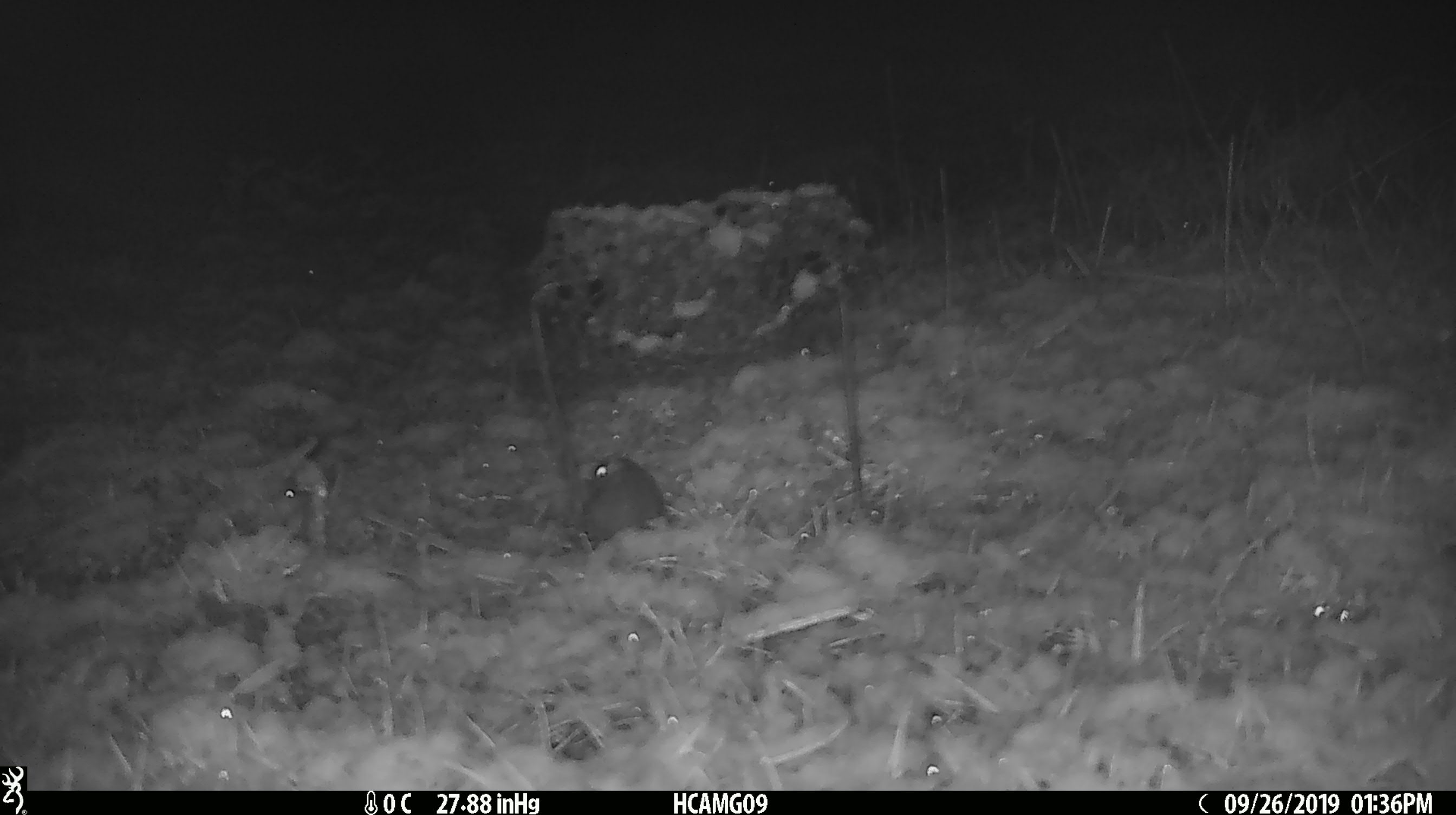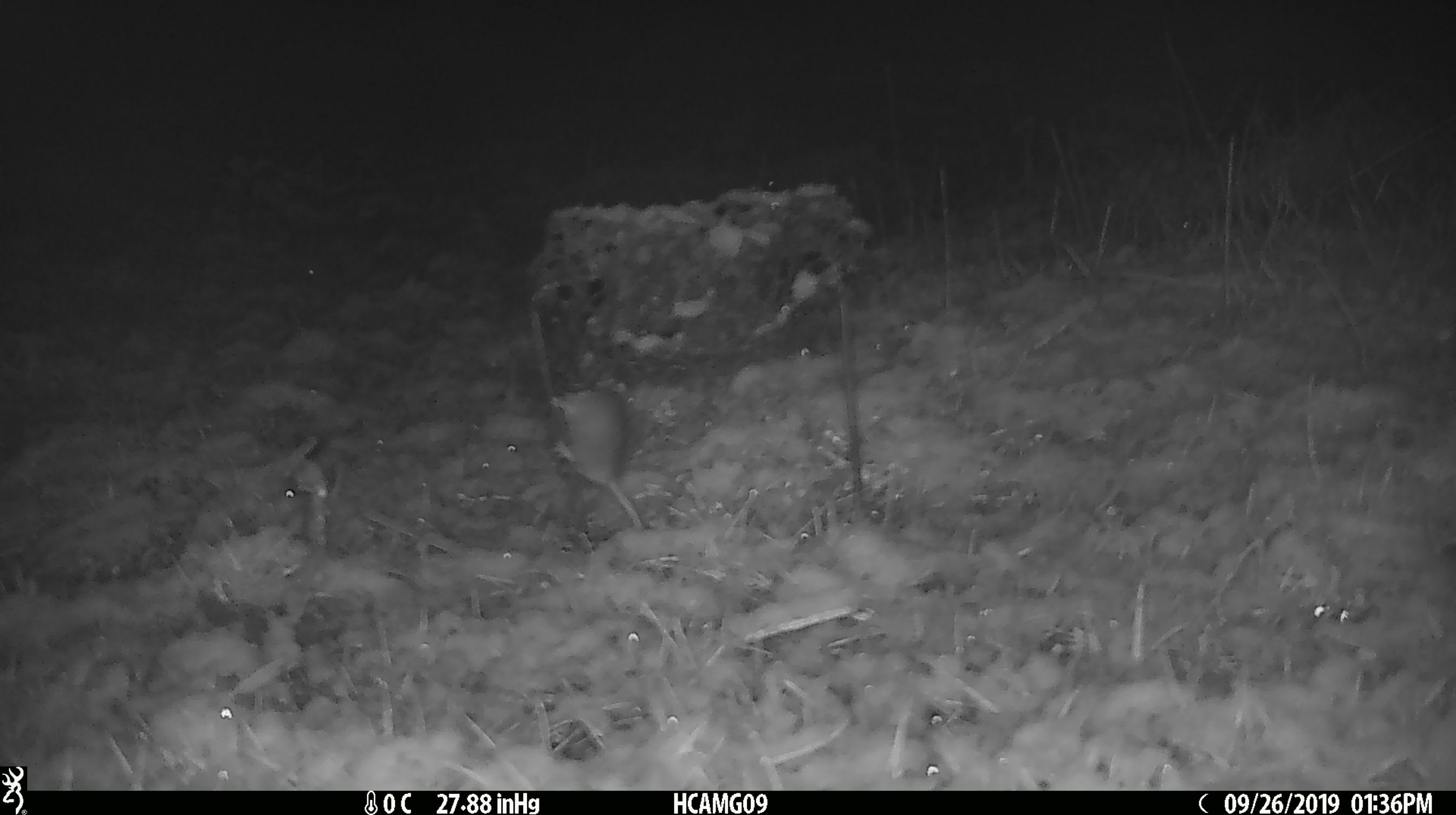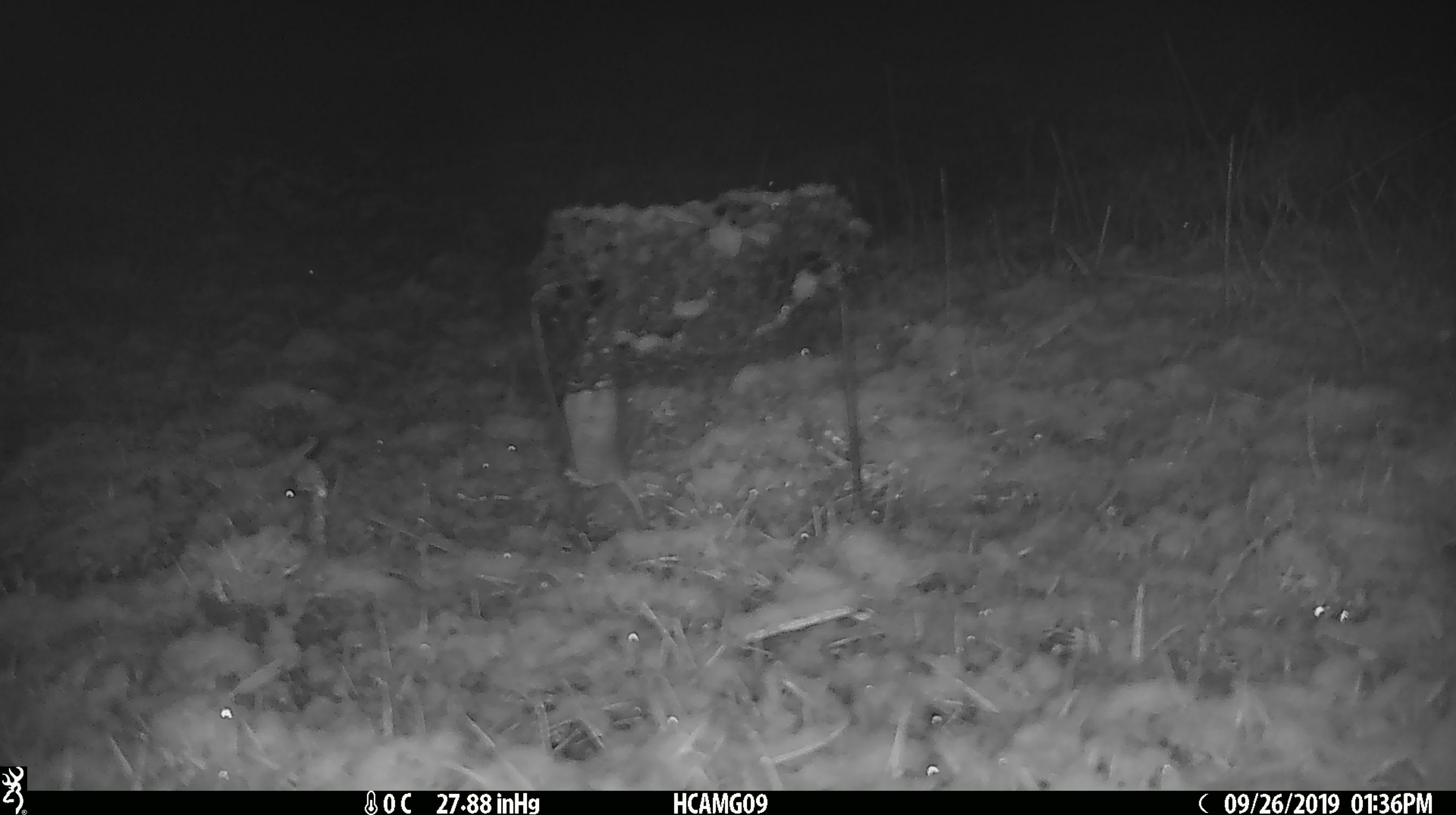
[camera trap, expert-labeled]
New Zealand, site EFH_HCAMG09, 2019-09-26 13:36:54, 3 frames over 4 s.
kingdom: Animalia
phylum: Chordata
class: Mammalia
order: Rodentia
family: Muridae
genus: Mus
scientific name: Mus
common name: mouse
Mouse (Mus).